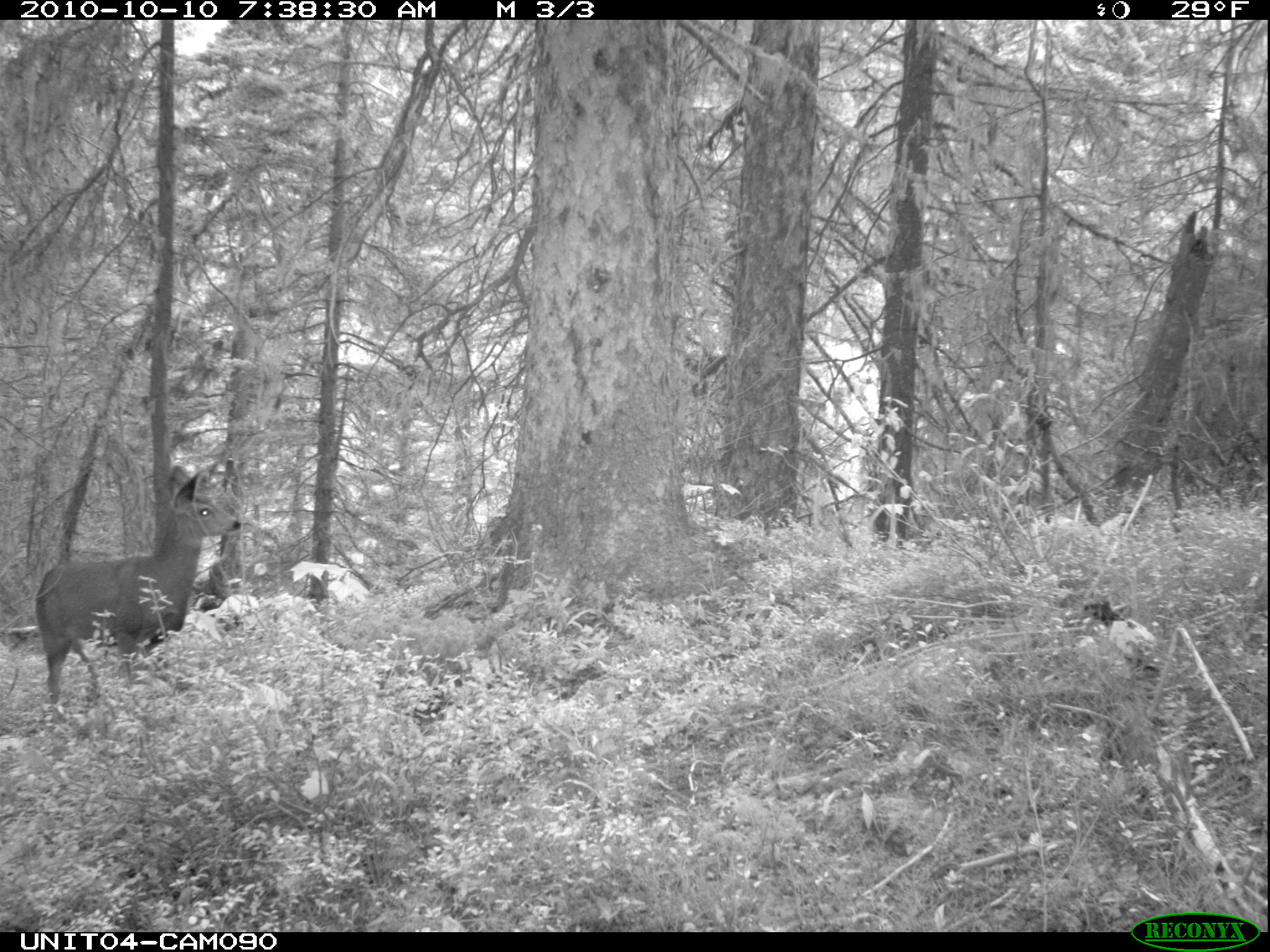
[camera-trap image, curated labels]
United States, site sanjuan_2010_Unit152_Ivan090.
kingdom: Animalia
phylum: Chordata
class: Mammalia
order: Artiodactyla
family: Cervidae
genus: Odocoileus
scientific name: Odocoileus hemionus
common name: mule deer